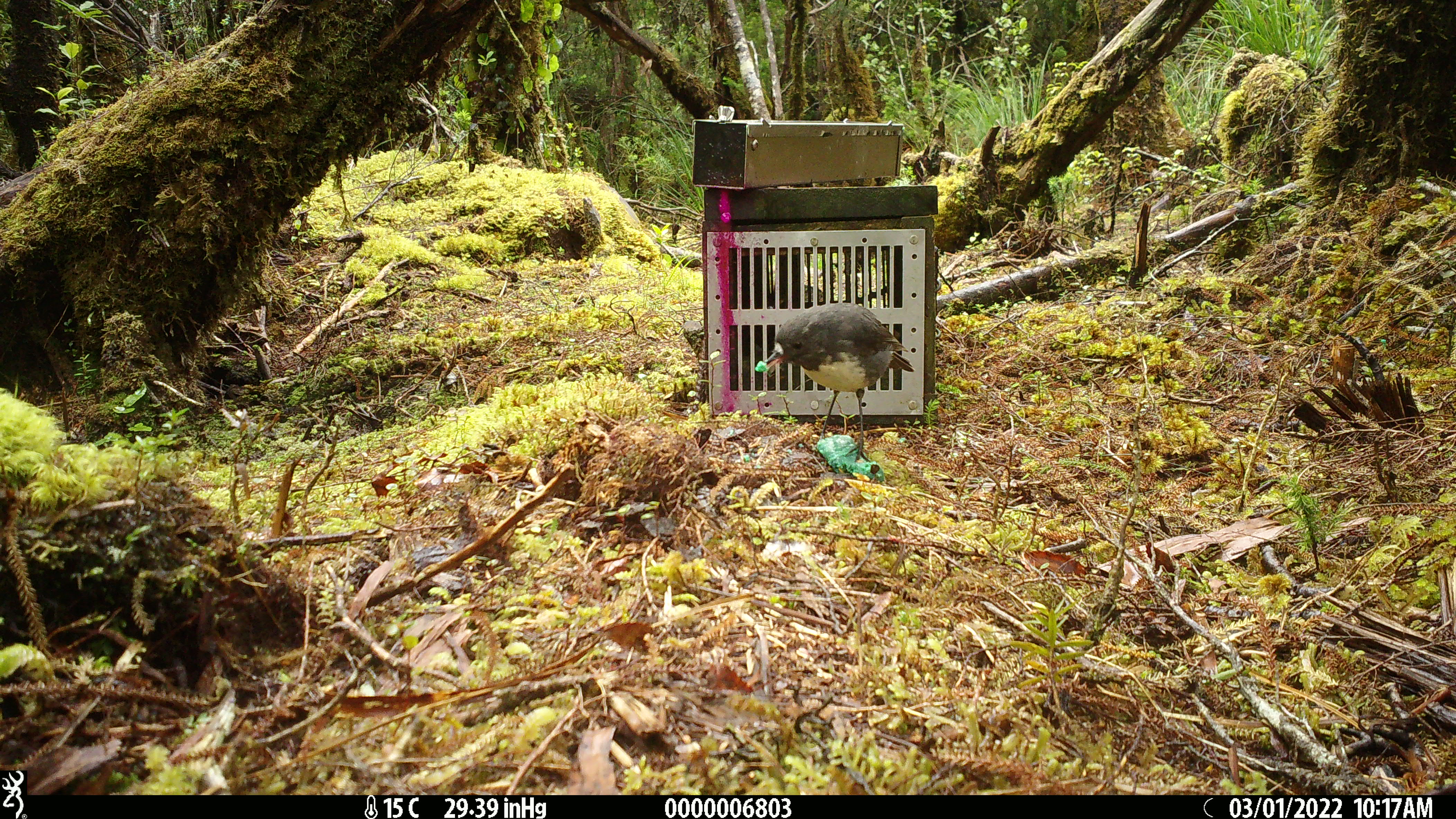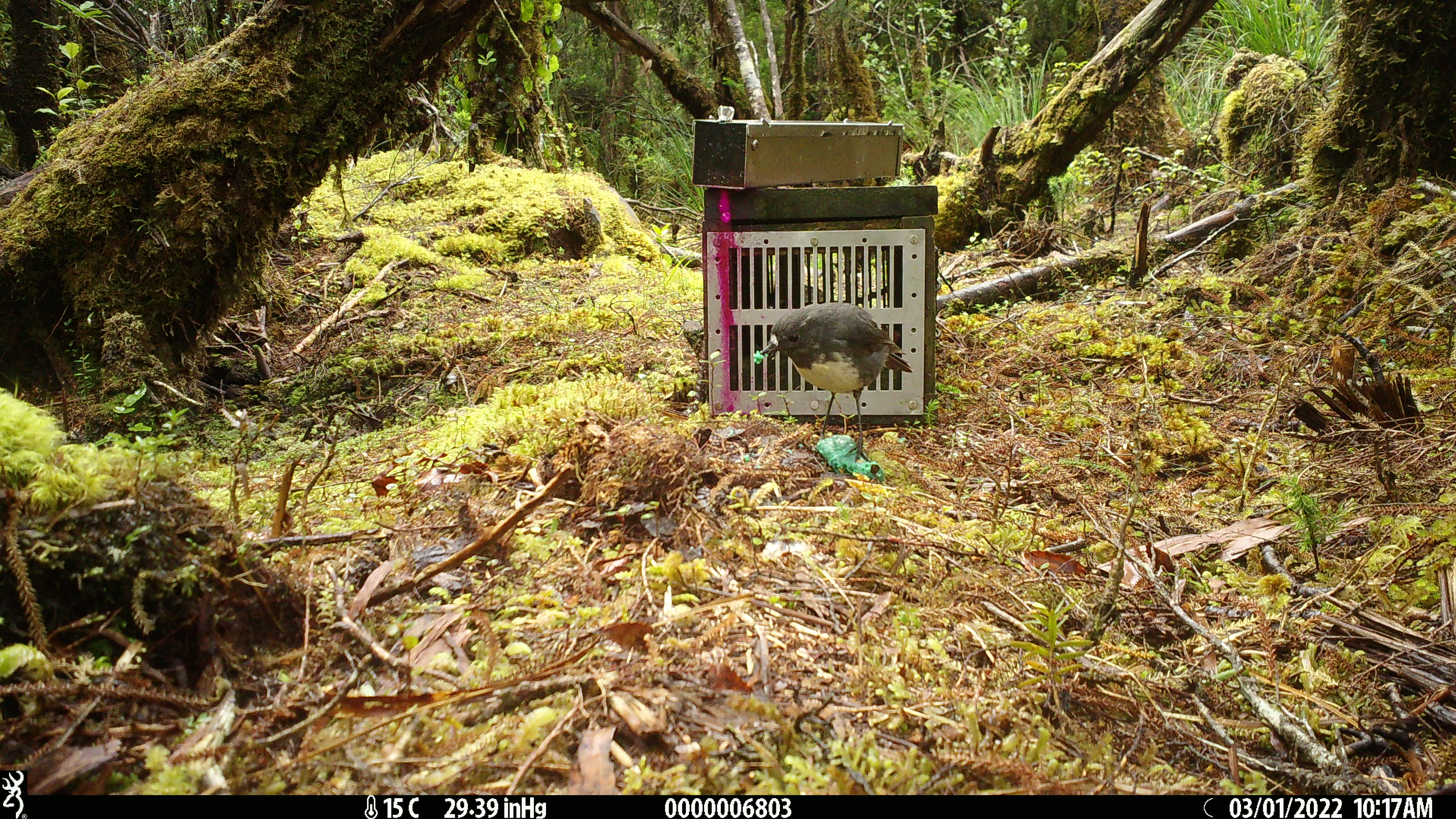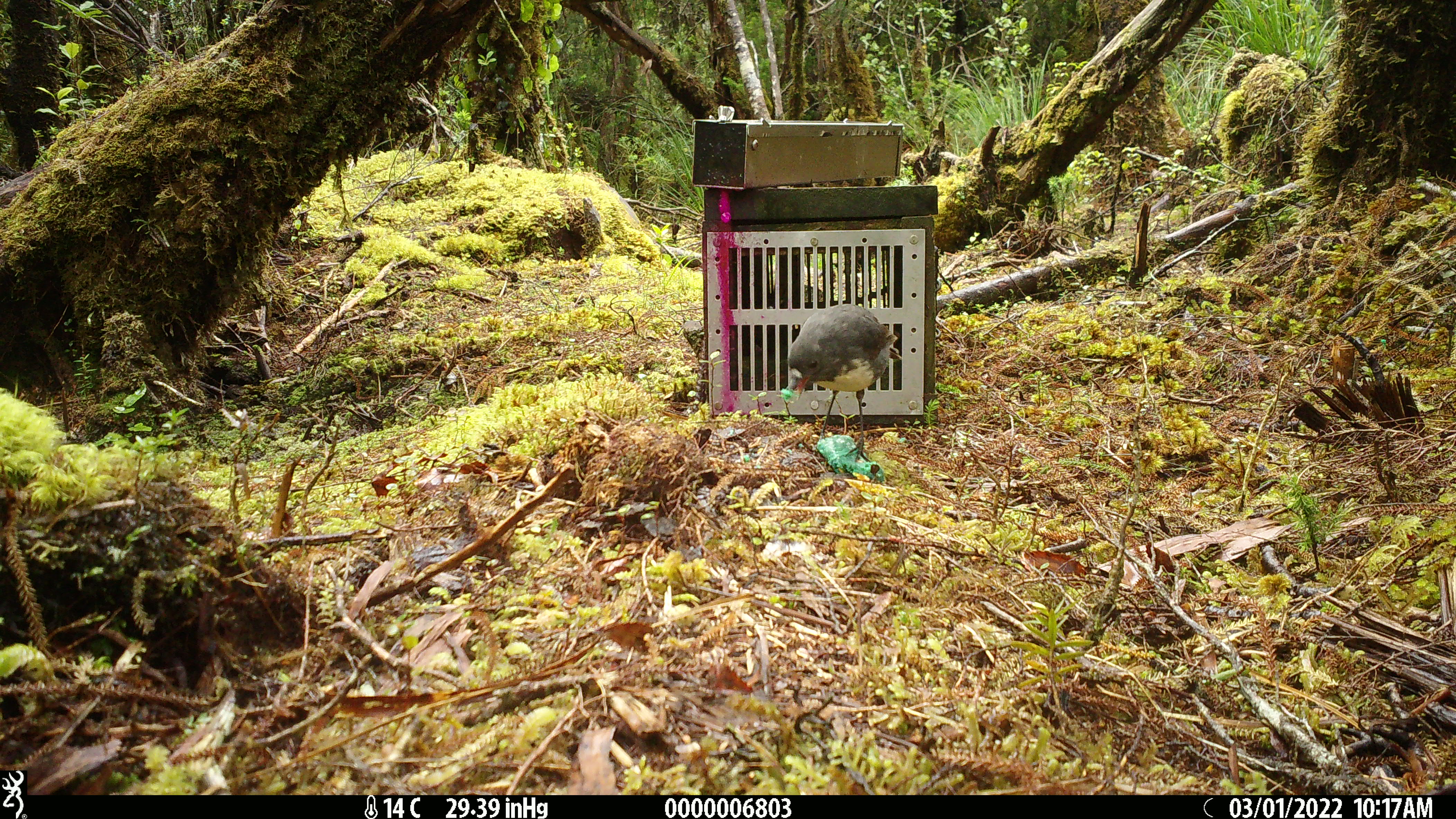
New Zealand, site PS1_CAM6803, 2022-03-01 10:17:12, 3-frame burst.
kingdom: Animalia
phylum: Chordata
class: Aves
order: Passeriformes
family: Petroicidae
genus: Petroica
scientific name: Petroica australis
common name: new zealand robin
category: robin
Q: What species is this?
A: Robin (new zealand robin) (Petroica australis).